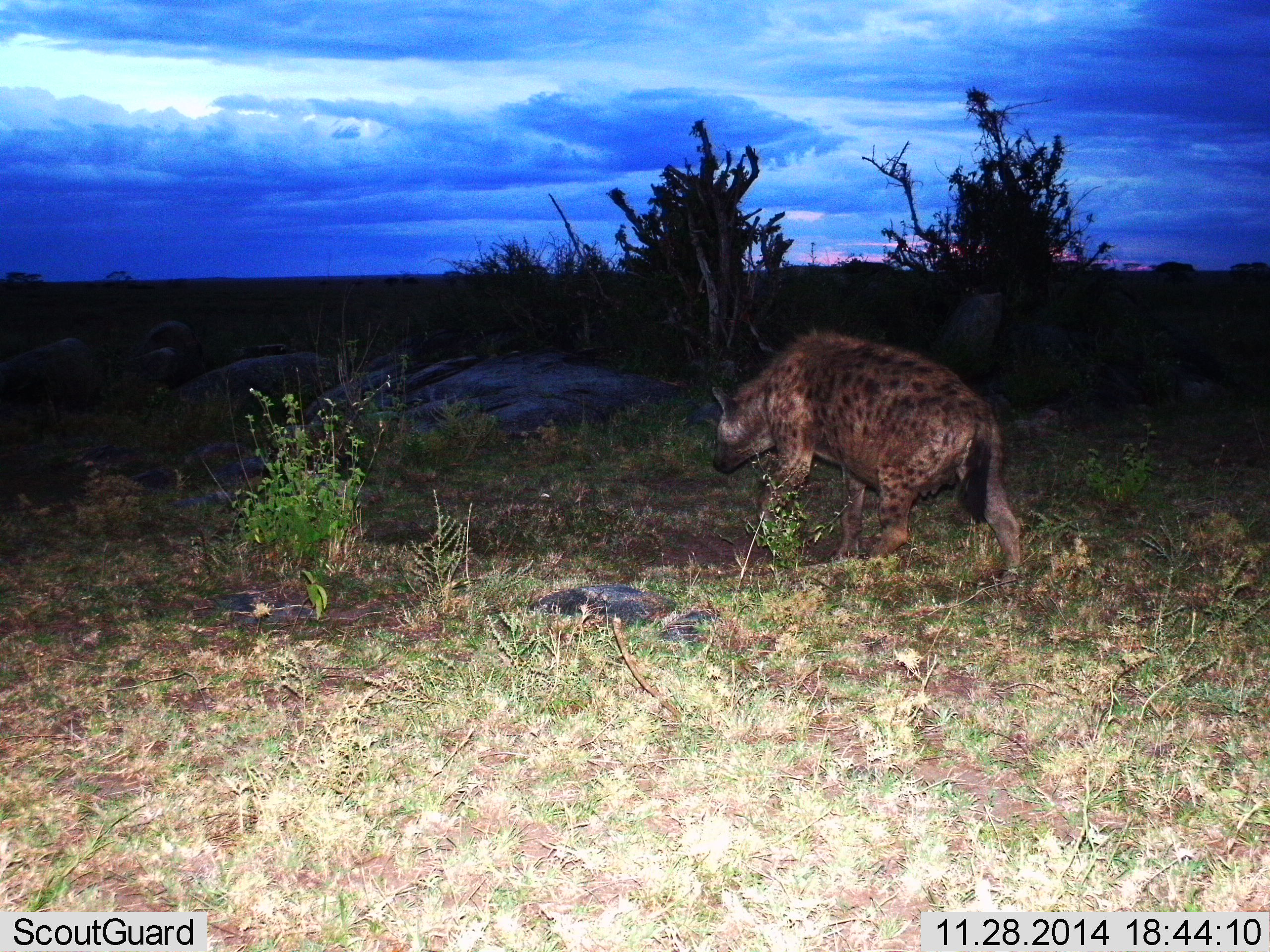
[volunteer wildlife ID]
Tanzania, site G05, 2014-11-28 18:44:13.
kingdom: Animalia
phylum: Chordata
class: Mammalia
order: Carnivora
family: Hyaenidae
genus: Crocuta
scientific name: Crocuta crocuta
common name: spotted hyena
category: hyenaspotted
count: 1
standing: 30%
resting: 0%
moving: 70%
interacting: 0%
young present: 0%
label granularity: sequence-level